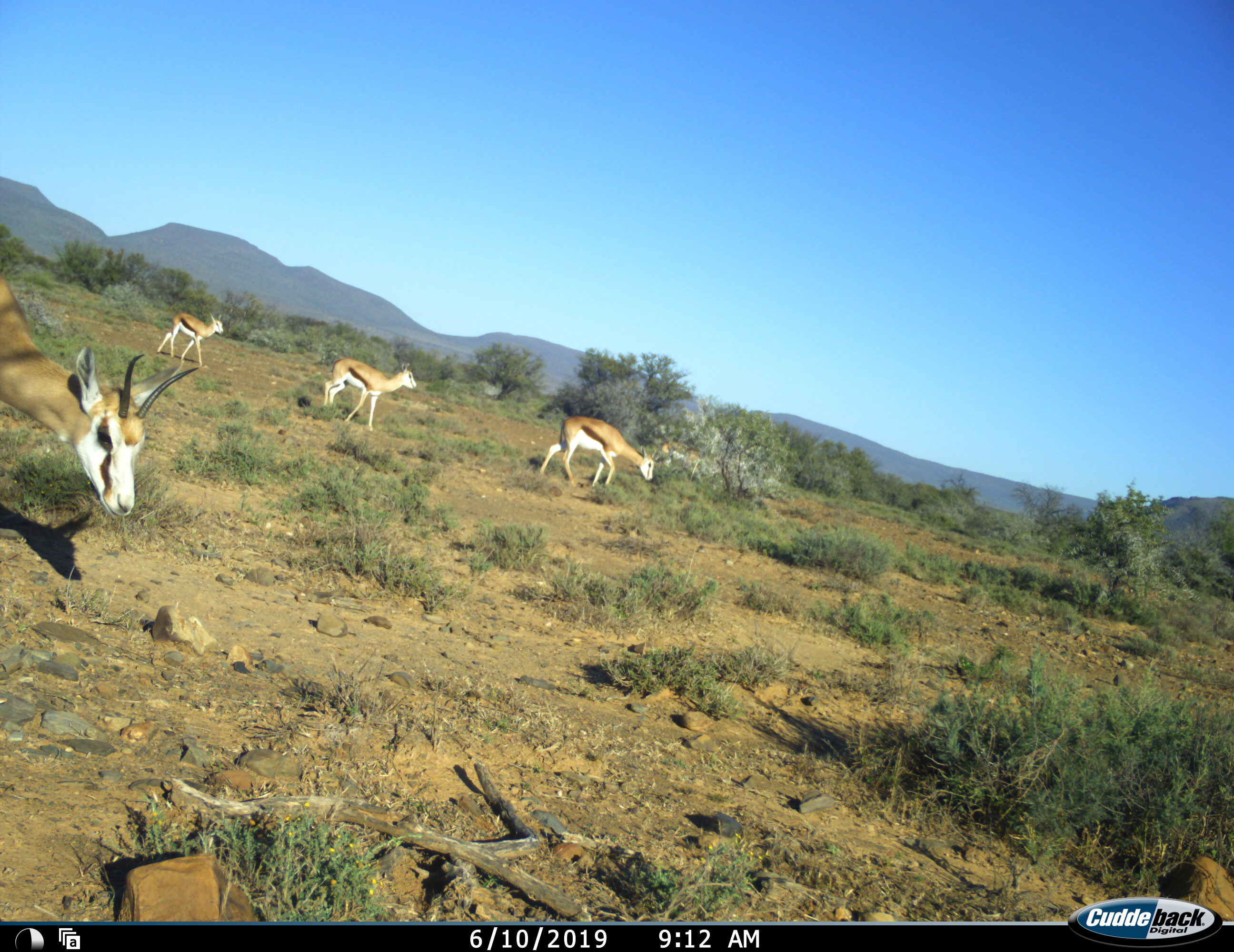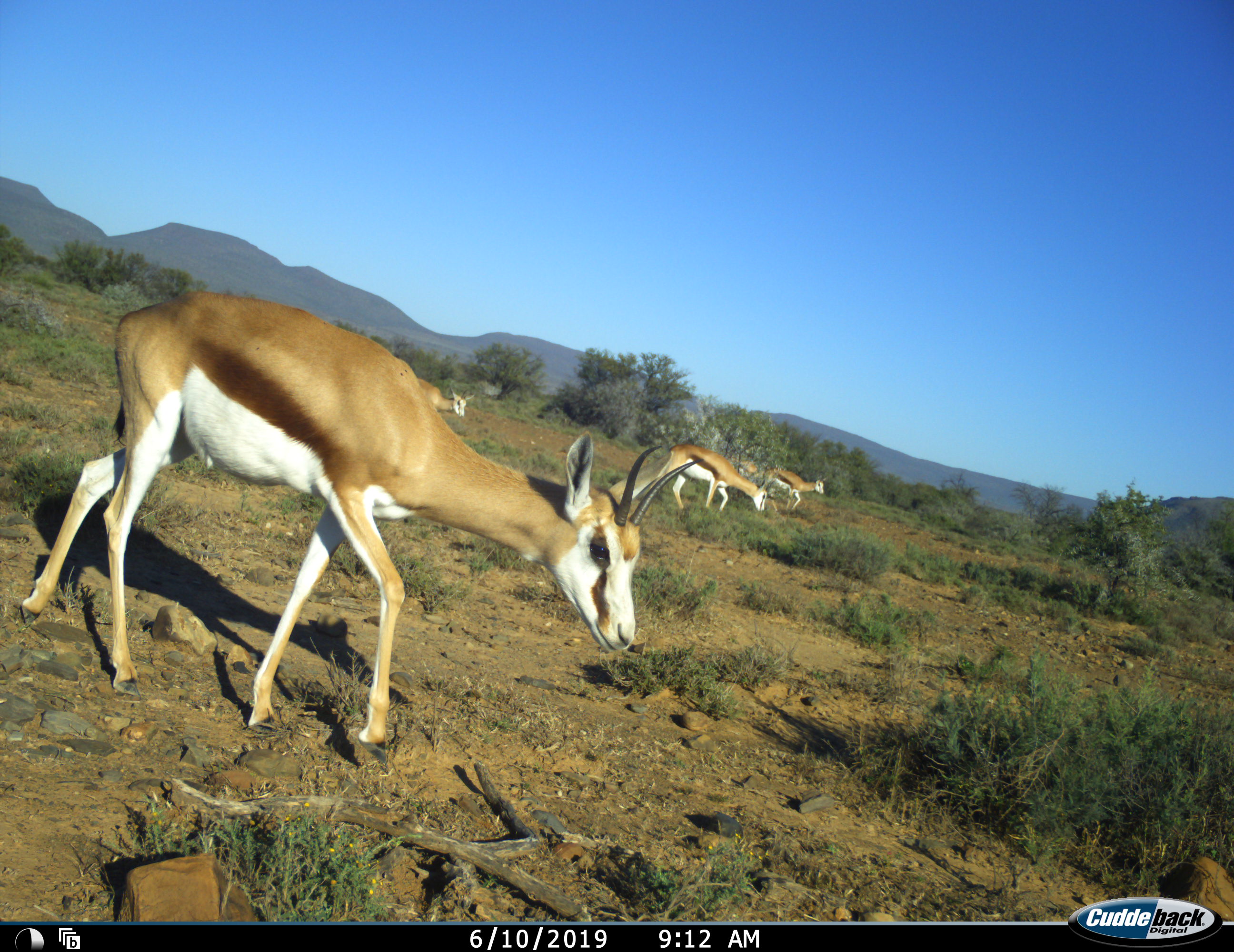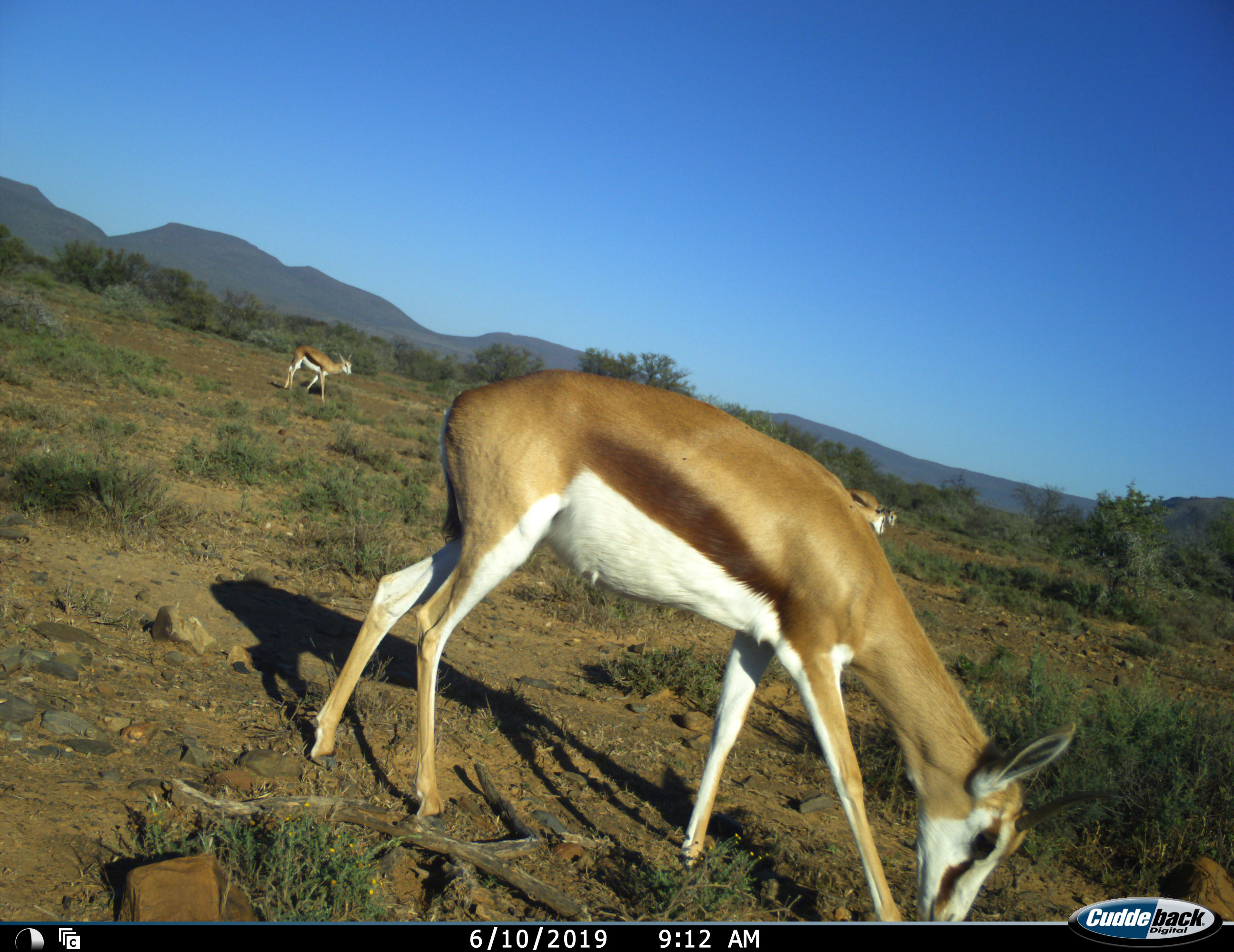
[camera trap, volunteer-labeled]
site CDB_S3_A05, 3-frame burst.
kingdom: Animalia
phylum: Chordata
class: Mammalia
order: Artiodactyla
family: Bovidae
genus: Antidorcas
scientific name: Antidorcas marsupialis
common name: springbok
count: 4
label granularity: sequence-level